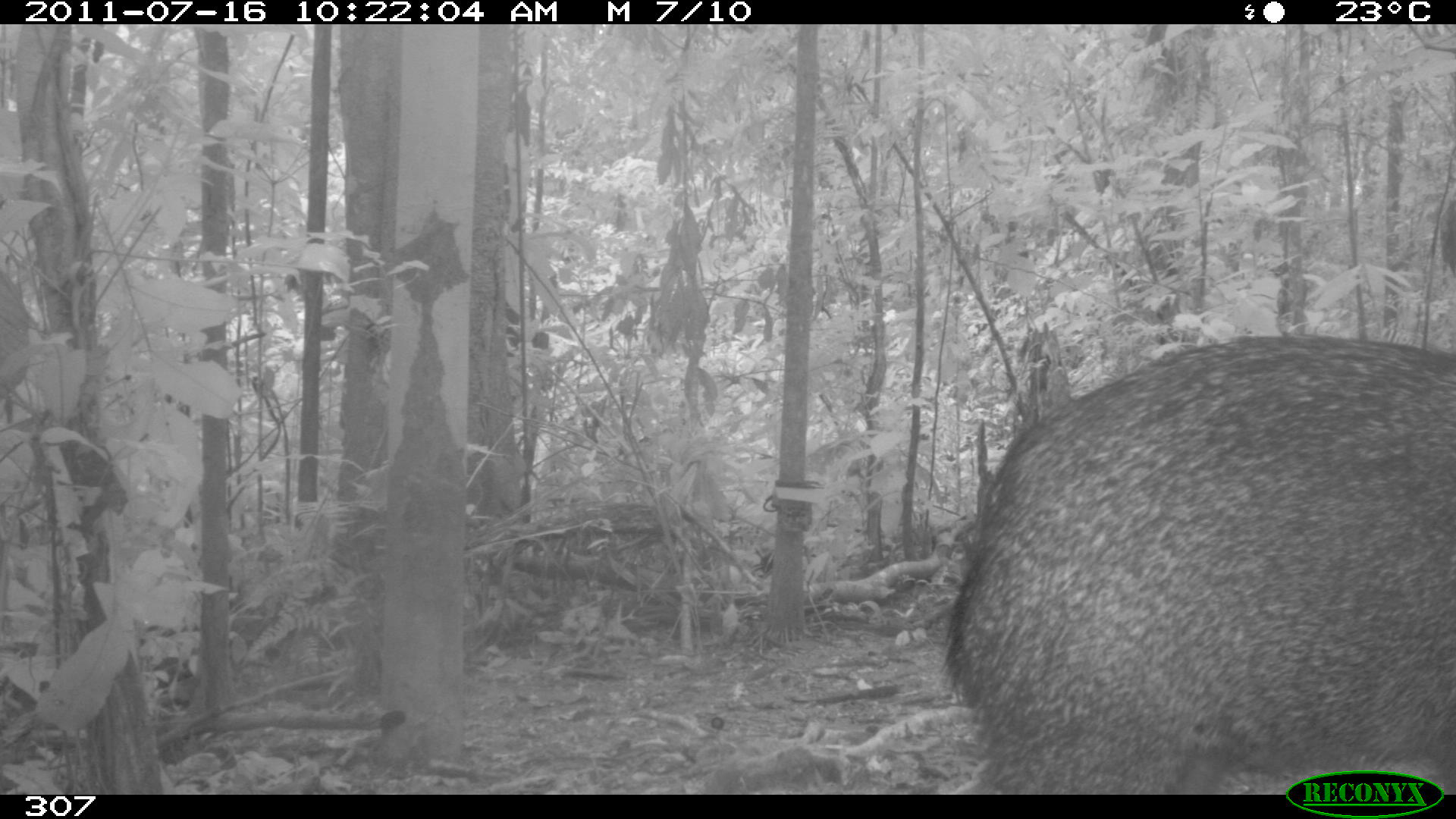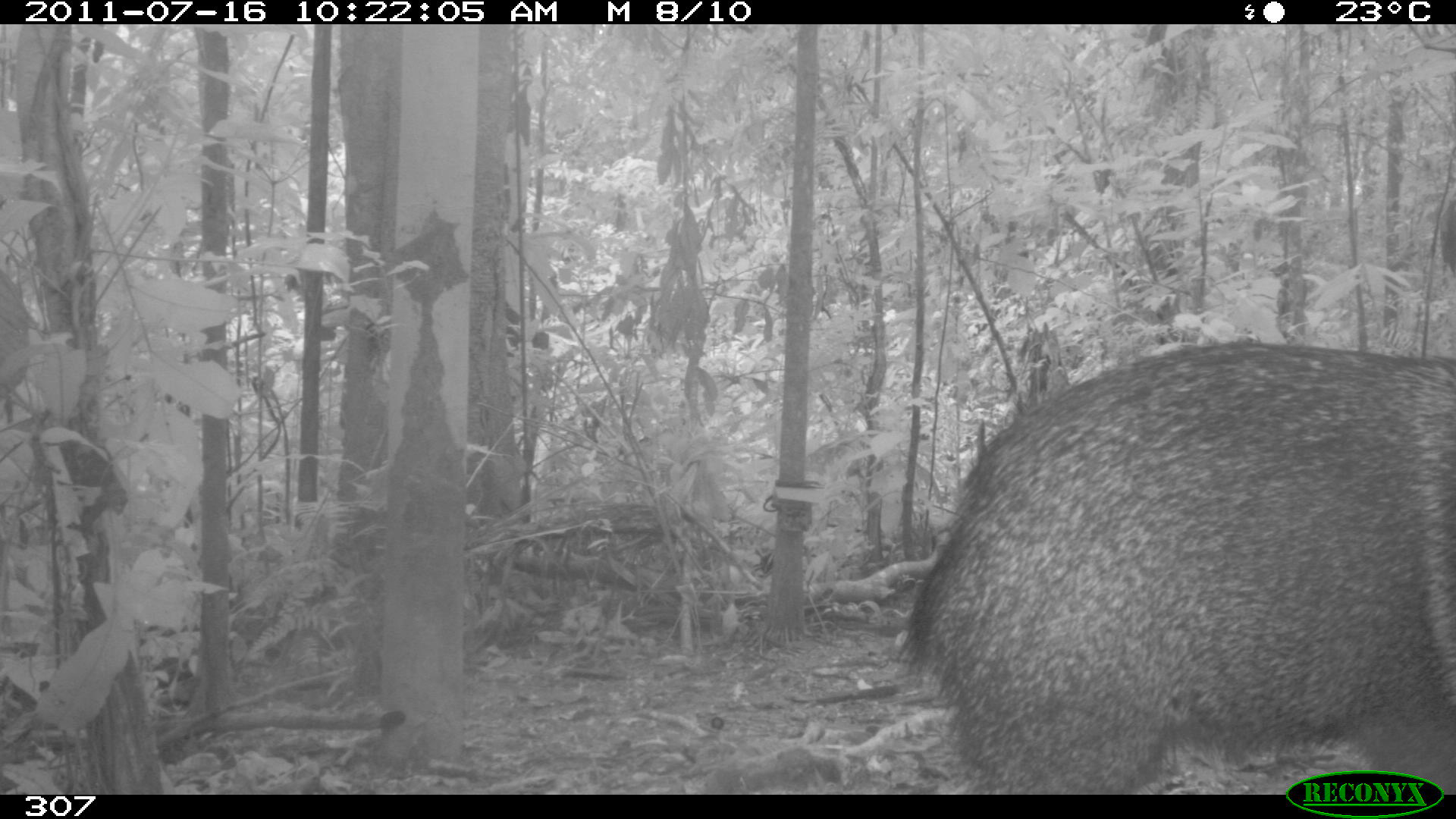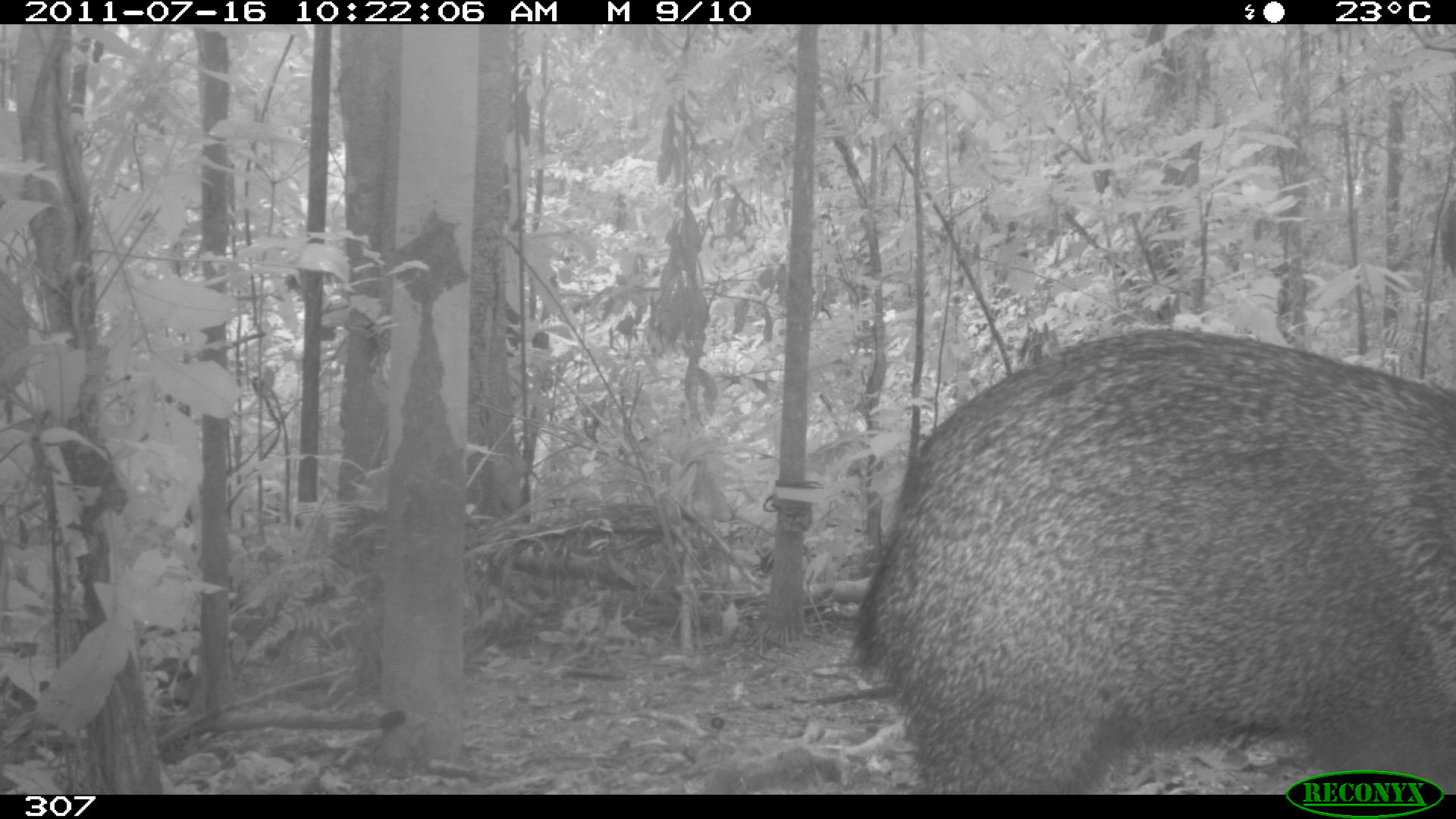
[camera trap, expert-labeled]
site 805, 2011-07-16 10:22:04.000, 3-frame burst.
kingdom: Animalia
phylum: Chordata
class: Mammalia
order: Artiodactyla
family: Tayassuidae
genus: Pecari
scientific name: Pecari tajacu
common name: collared peccary